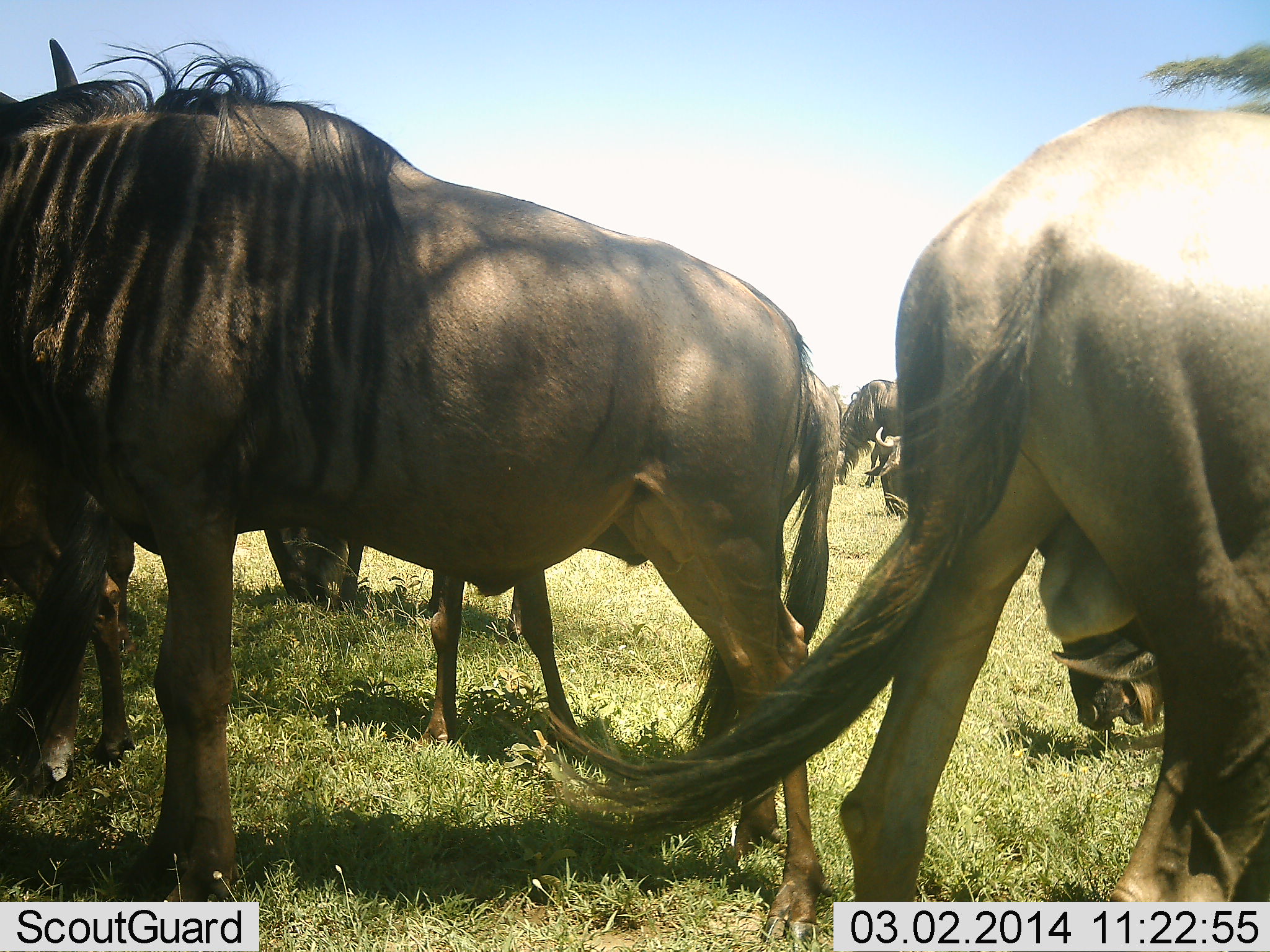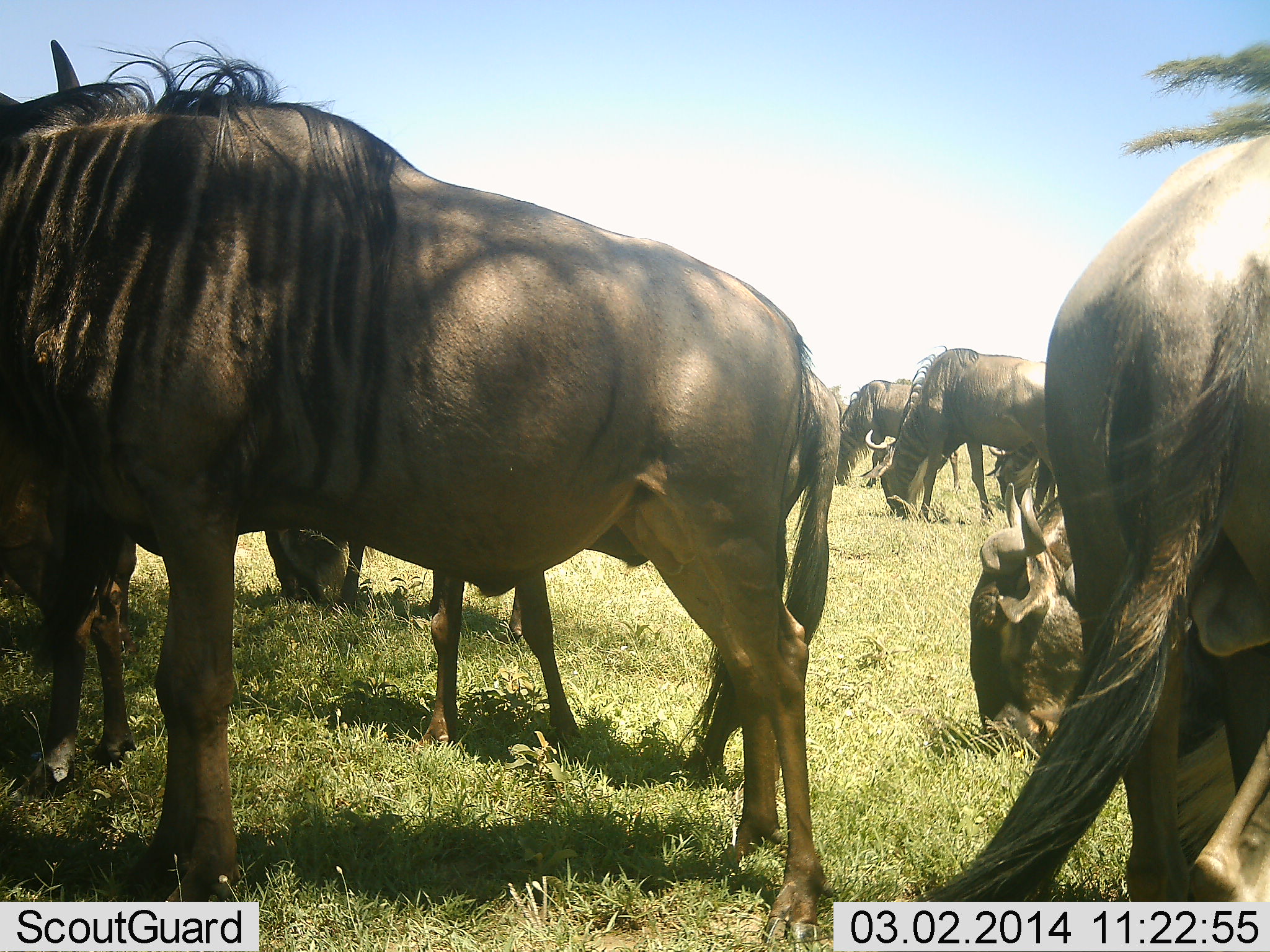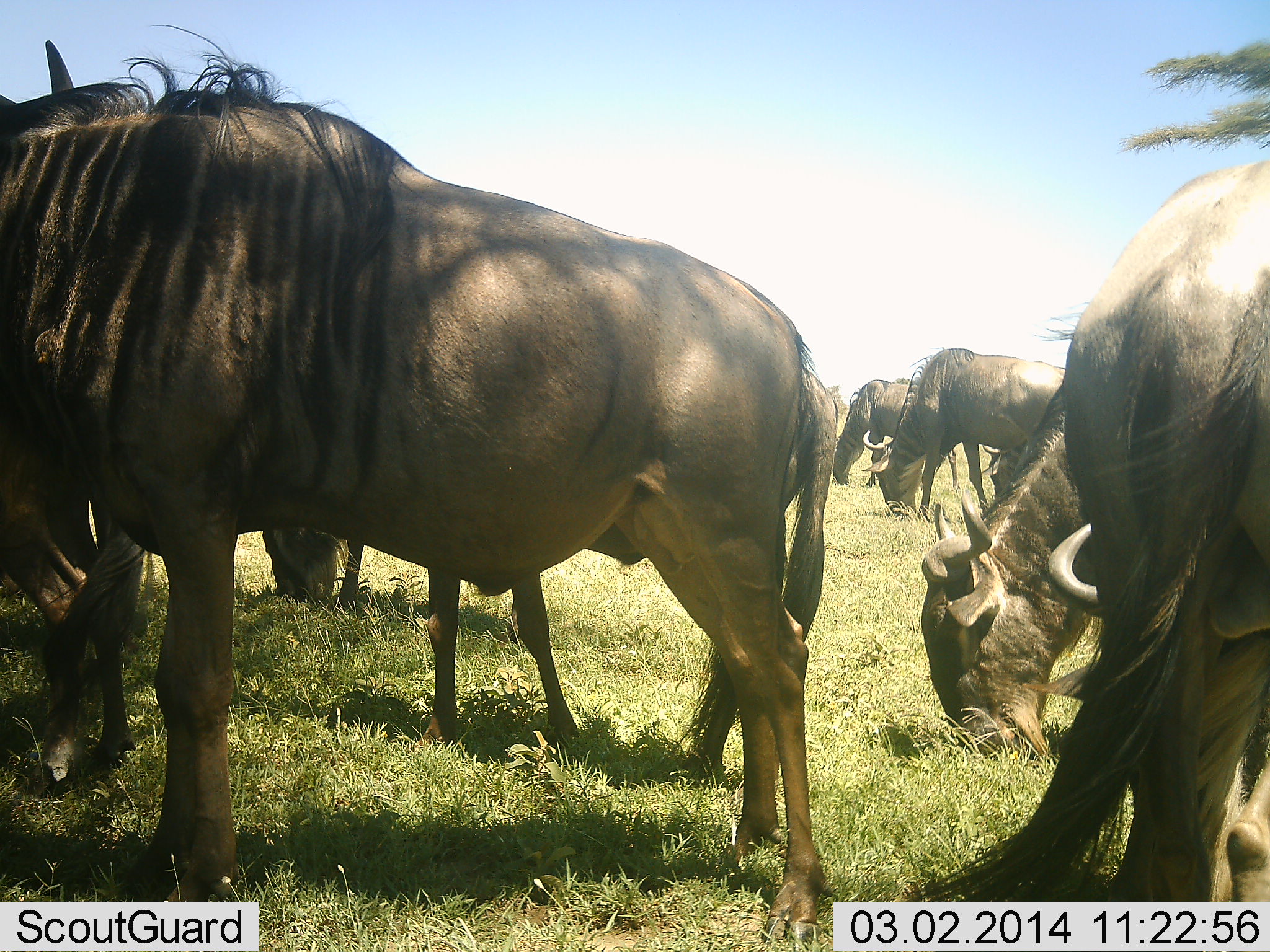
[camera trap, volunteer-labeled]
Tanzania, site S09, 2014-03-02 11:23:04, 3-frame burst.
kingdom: Animalia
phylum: Chordata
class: Mammalia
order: Artiodactyla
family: Bovidae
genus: Connochaetes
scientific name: Connochaetes taurinus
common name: blue wildebeest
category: wildebeest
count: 9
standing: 60%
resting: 20%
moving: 10%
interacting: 0%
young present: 0%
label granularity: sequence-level